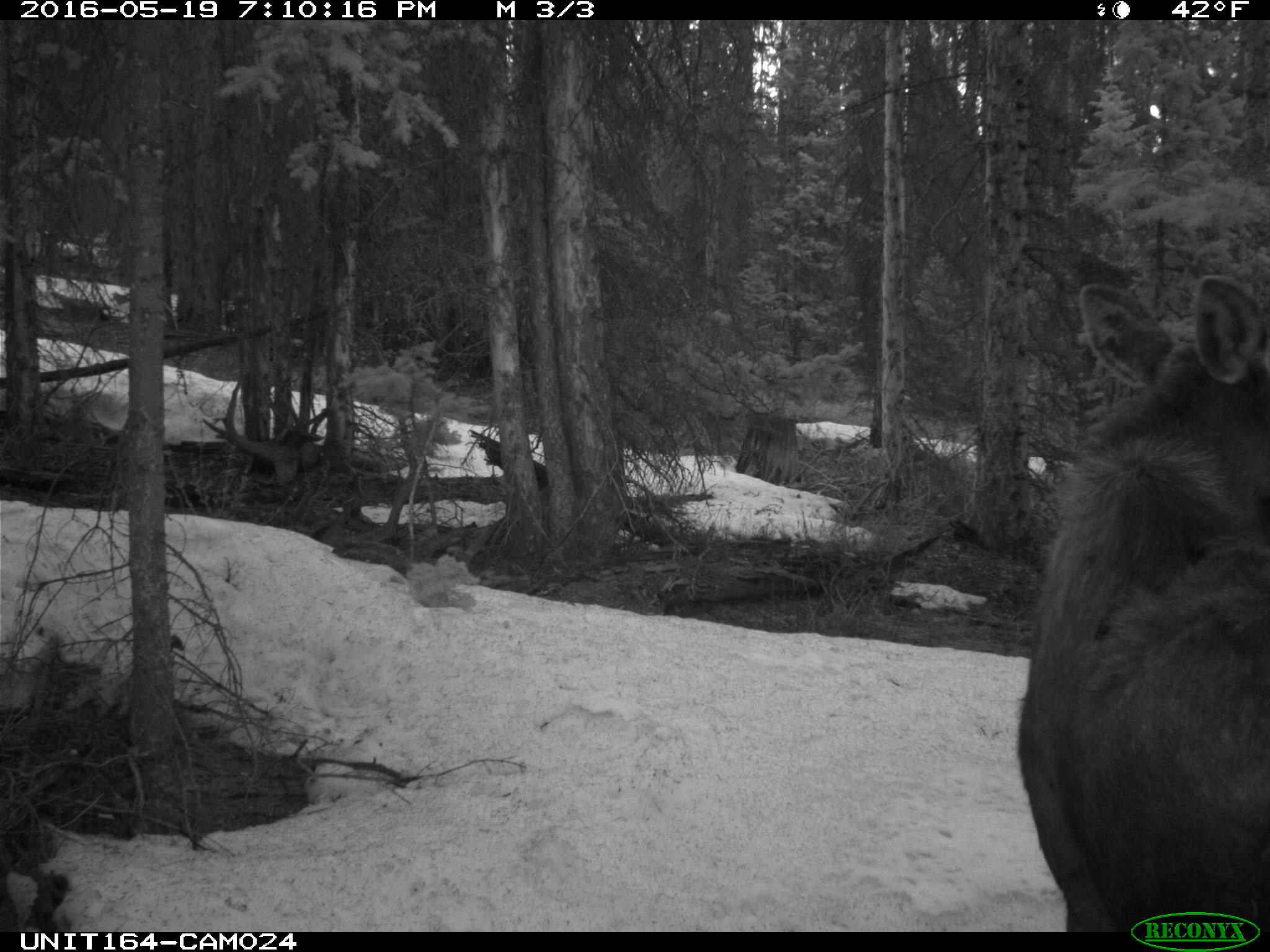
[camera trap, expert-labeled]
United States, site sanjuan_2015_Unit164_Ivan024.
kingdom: Animalia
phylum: Chordata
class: Mammalia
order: Artiodactyla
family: Cervidae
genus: Alces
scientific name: Alces alces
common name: moose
Alces alces (moose).